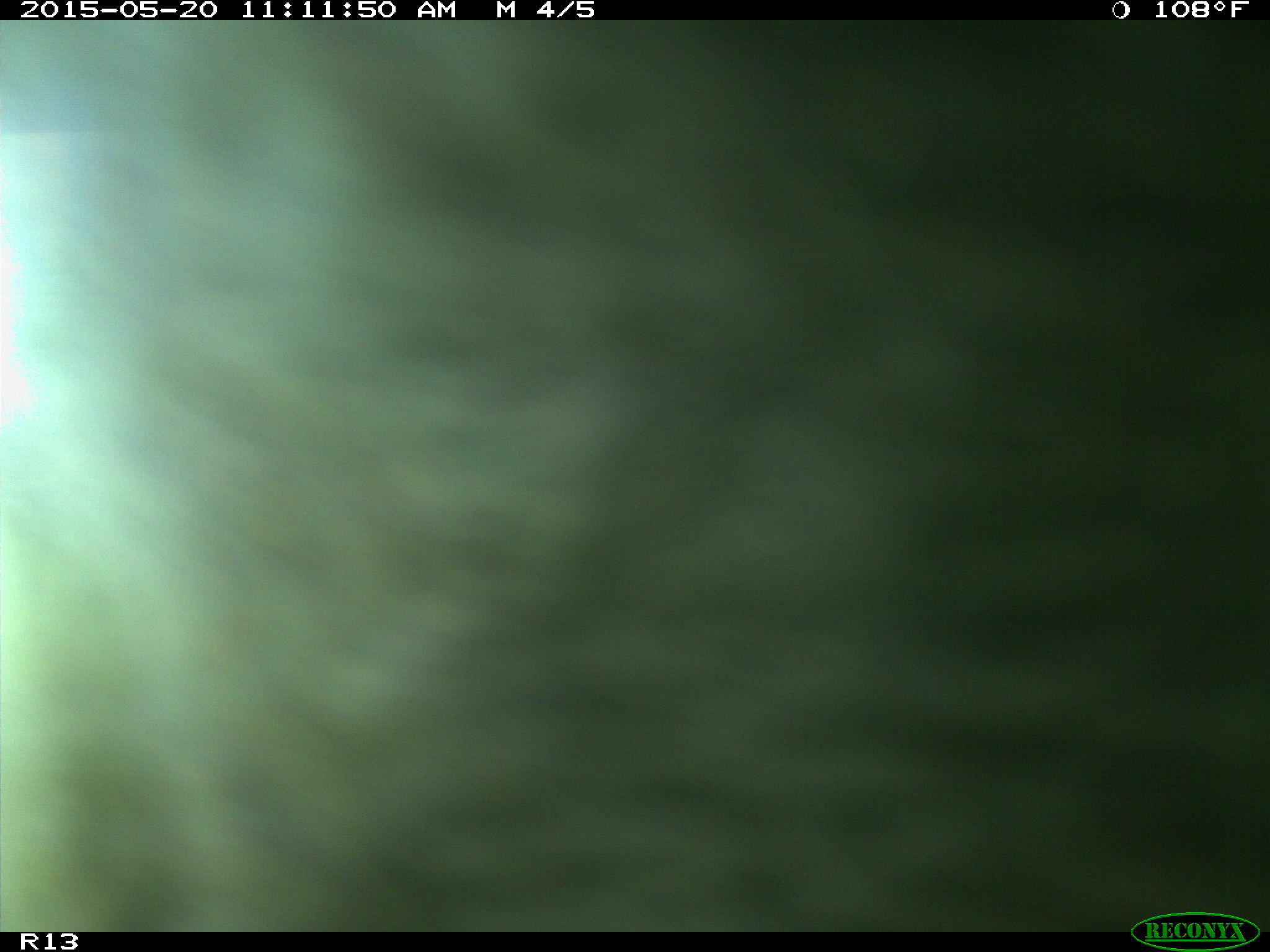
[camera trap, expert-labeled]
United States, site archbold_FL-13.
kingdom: Animalia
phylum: Chordata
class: Mammalia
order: Artiodactyla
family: Bovidae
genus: Bos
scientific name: Bos taurus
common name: domestic cow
Bos taurus (domestic cow).